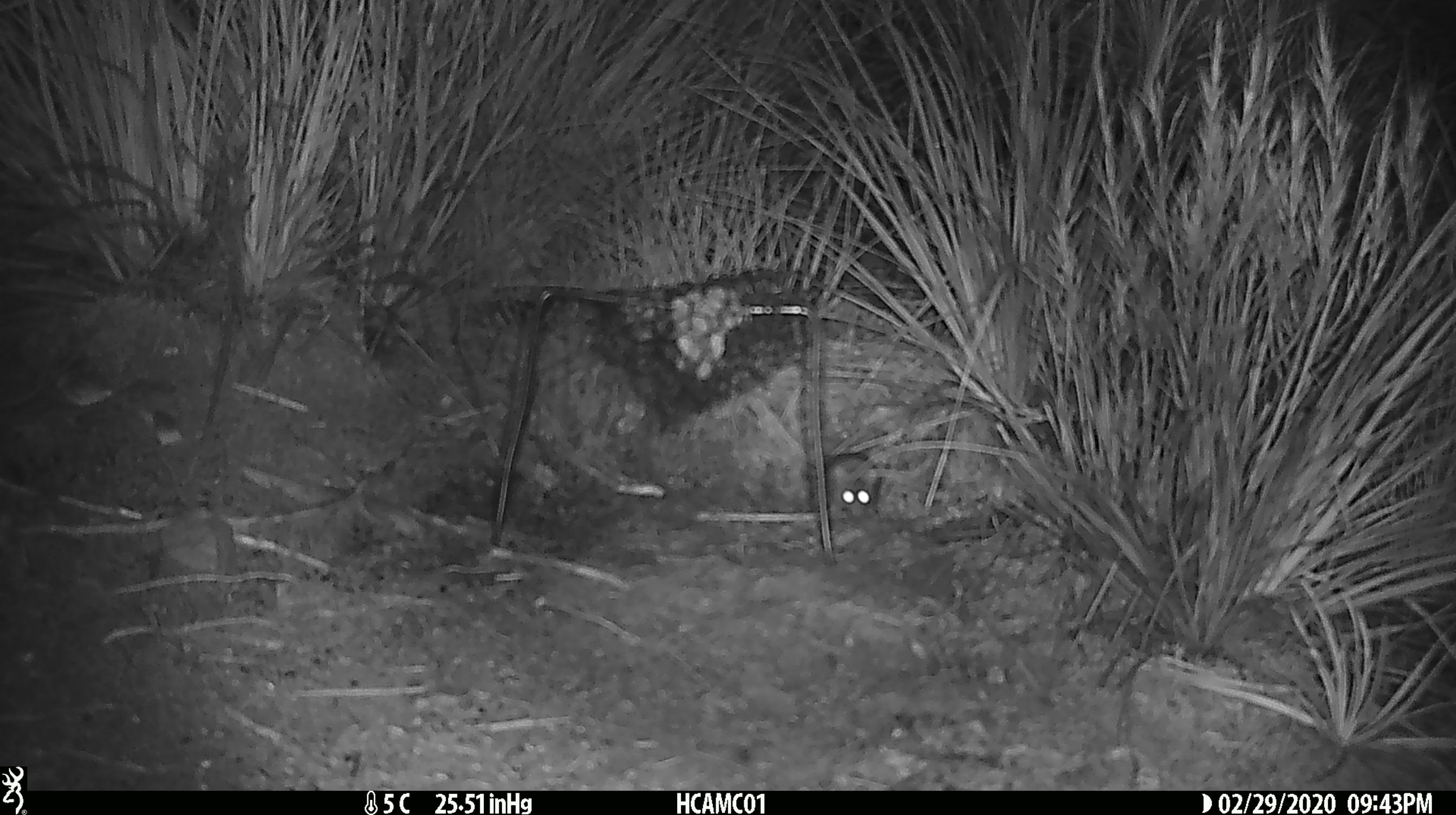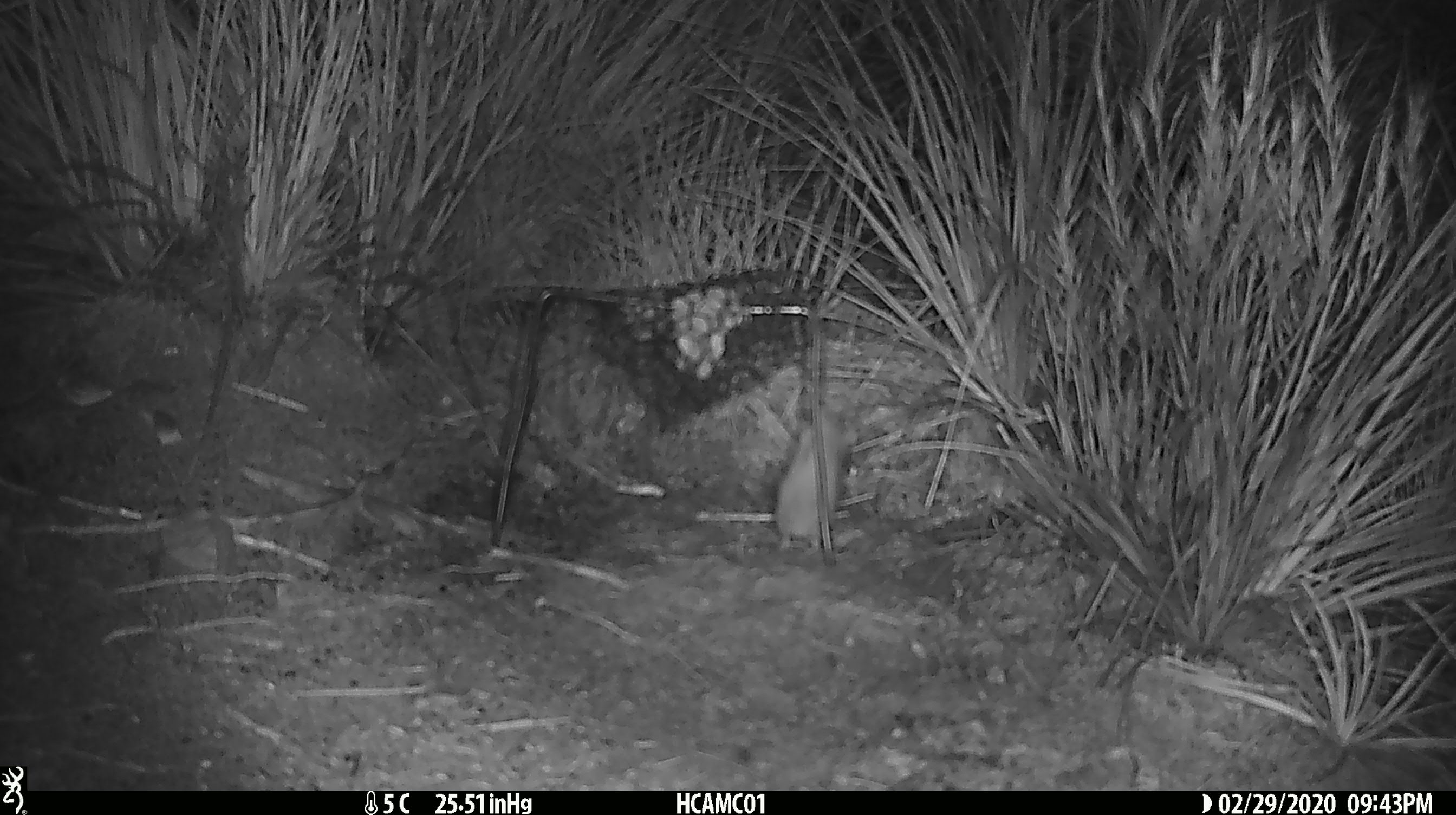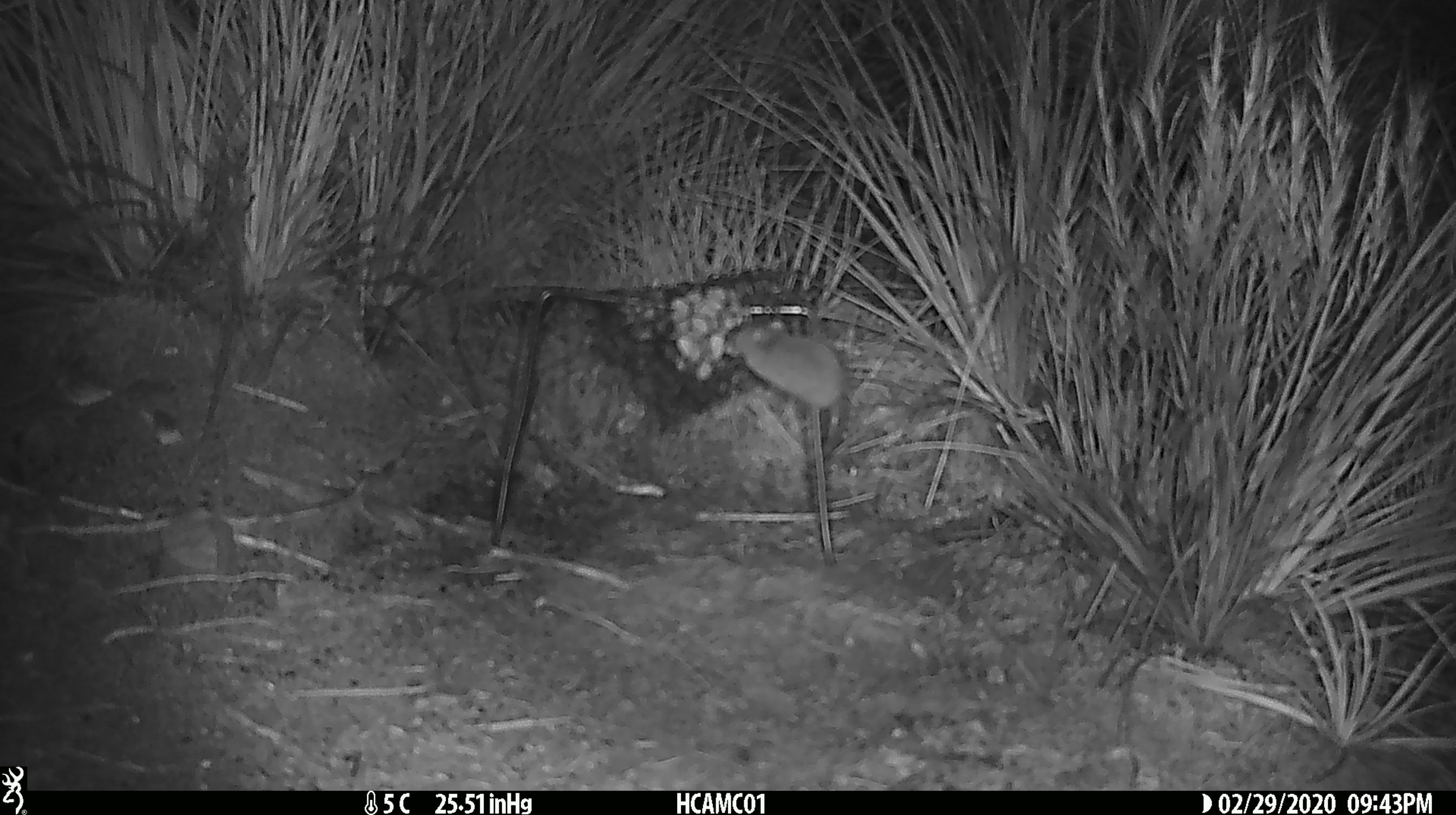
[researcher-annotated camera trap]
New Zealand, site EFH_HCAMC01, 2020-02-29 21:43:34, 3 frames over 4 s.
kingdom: Animalia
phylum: Chordata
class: Mammalia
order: Rodentia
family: Muridae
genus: Mus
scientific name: Mus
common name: mouse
Mouse (Mus).